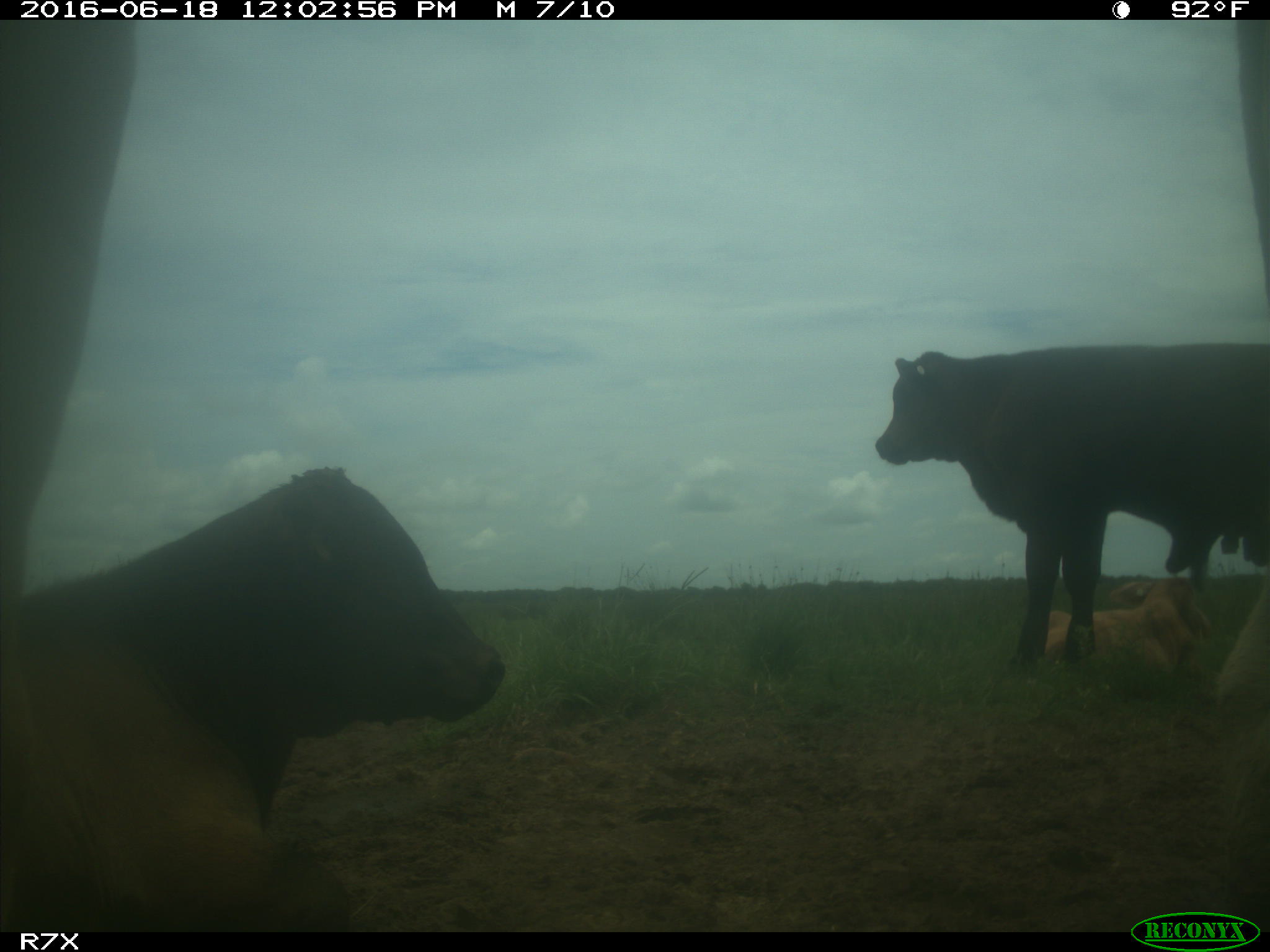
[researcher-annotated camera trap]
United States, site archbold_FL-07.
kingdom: Animalia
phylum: Chordata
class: Mammalia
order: Artiodactyla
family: Bovidae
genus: Bos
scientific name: Bos taurus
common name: domestic cow